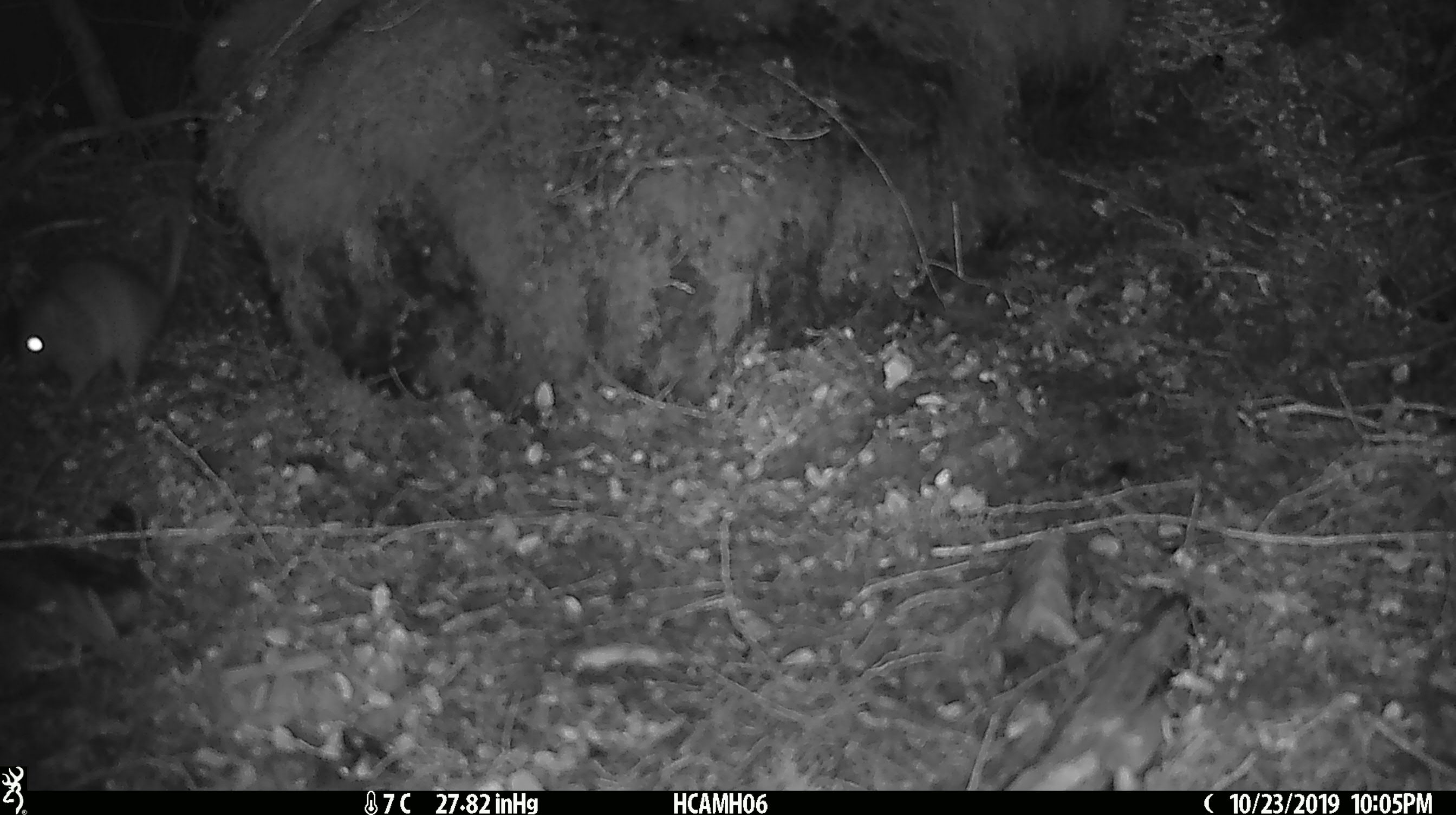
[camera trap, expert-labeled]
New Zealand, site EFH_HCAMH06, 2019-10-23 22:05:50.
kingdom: Animalia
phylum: Chordata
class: Mammalia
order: Rodentia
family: Muridae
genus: Rattus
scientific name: Rattus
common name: rat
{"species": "rat (Rattus)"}